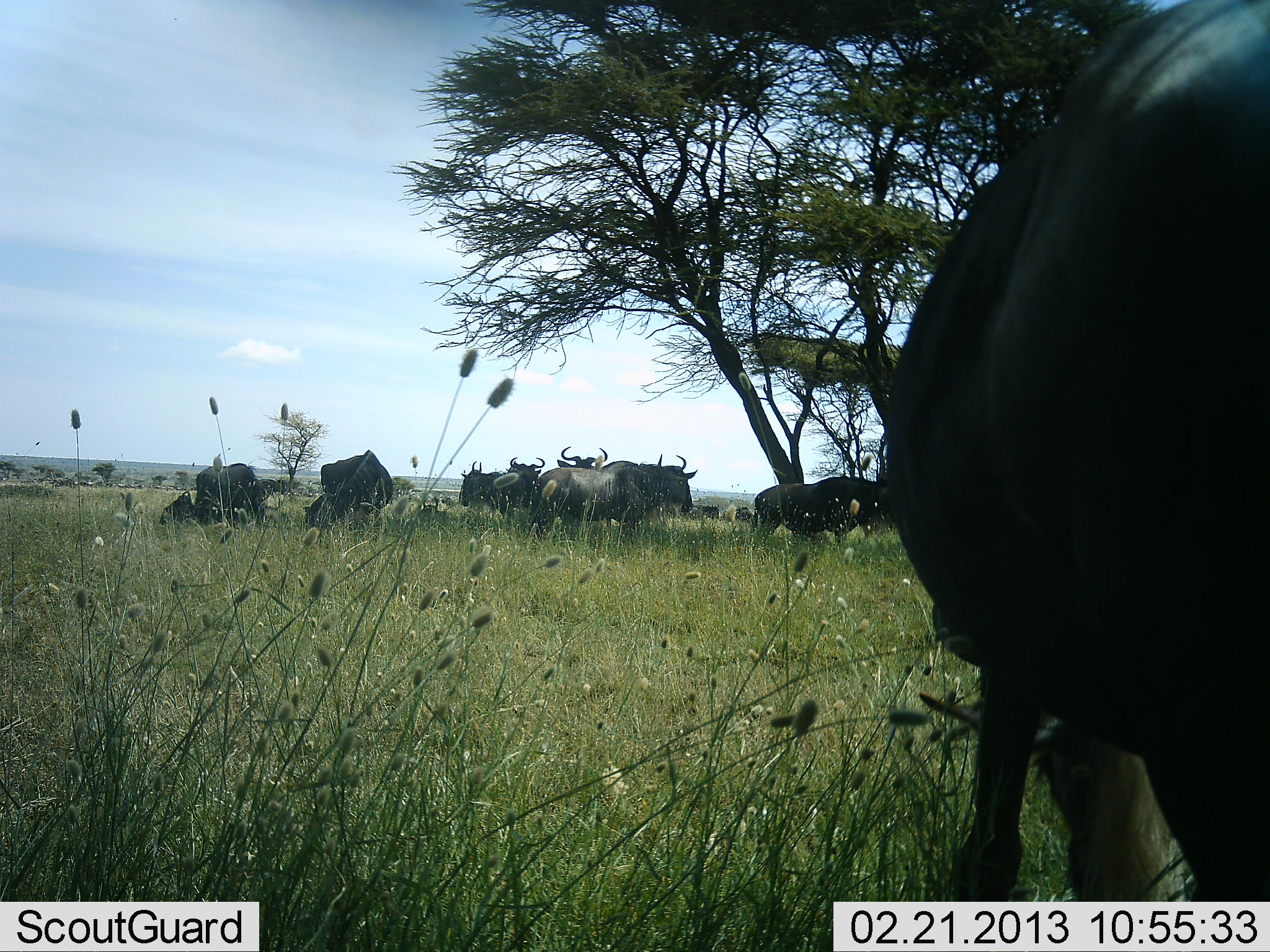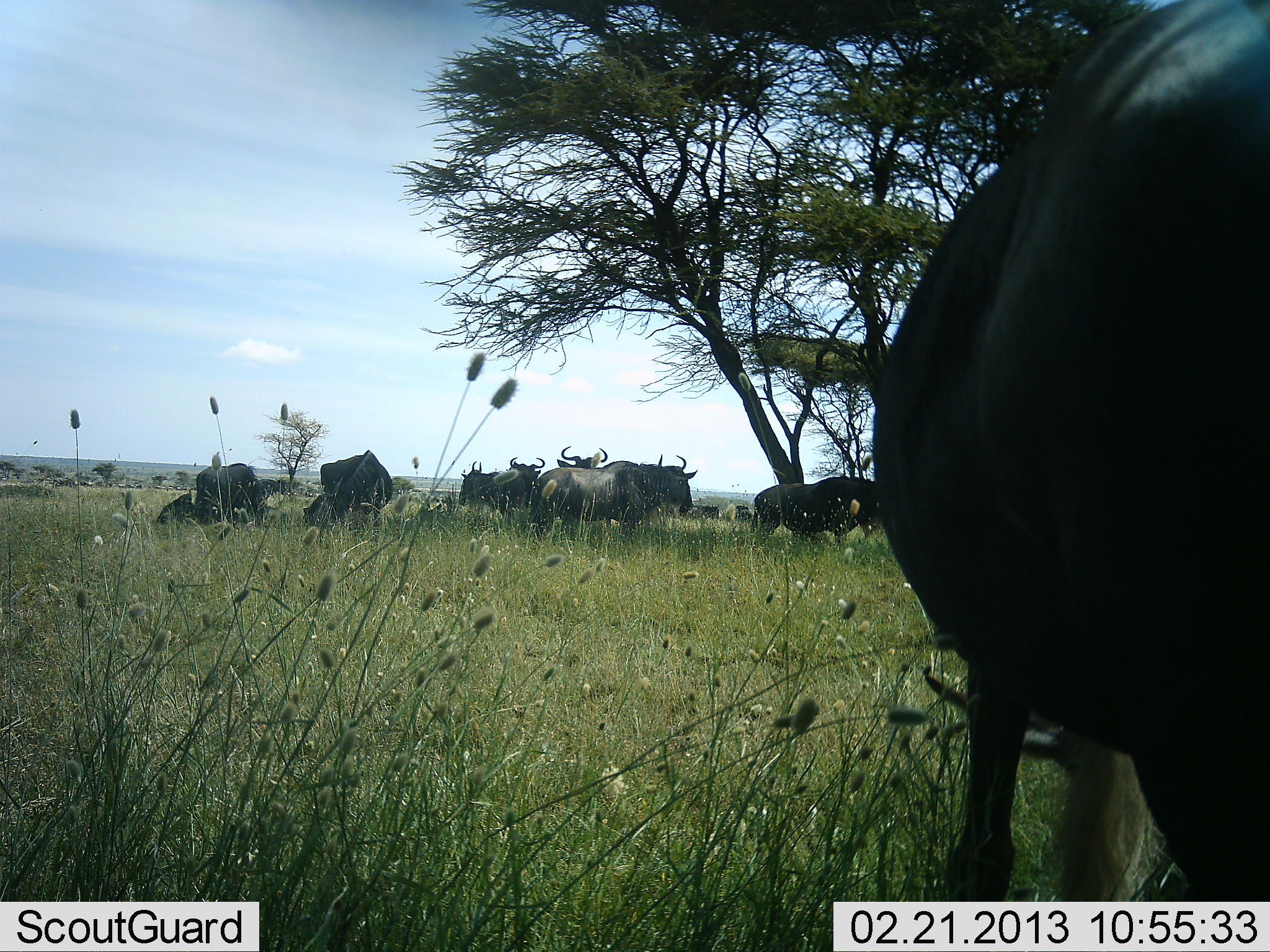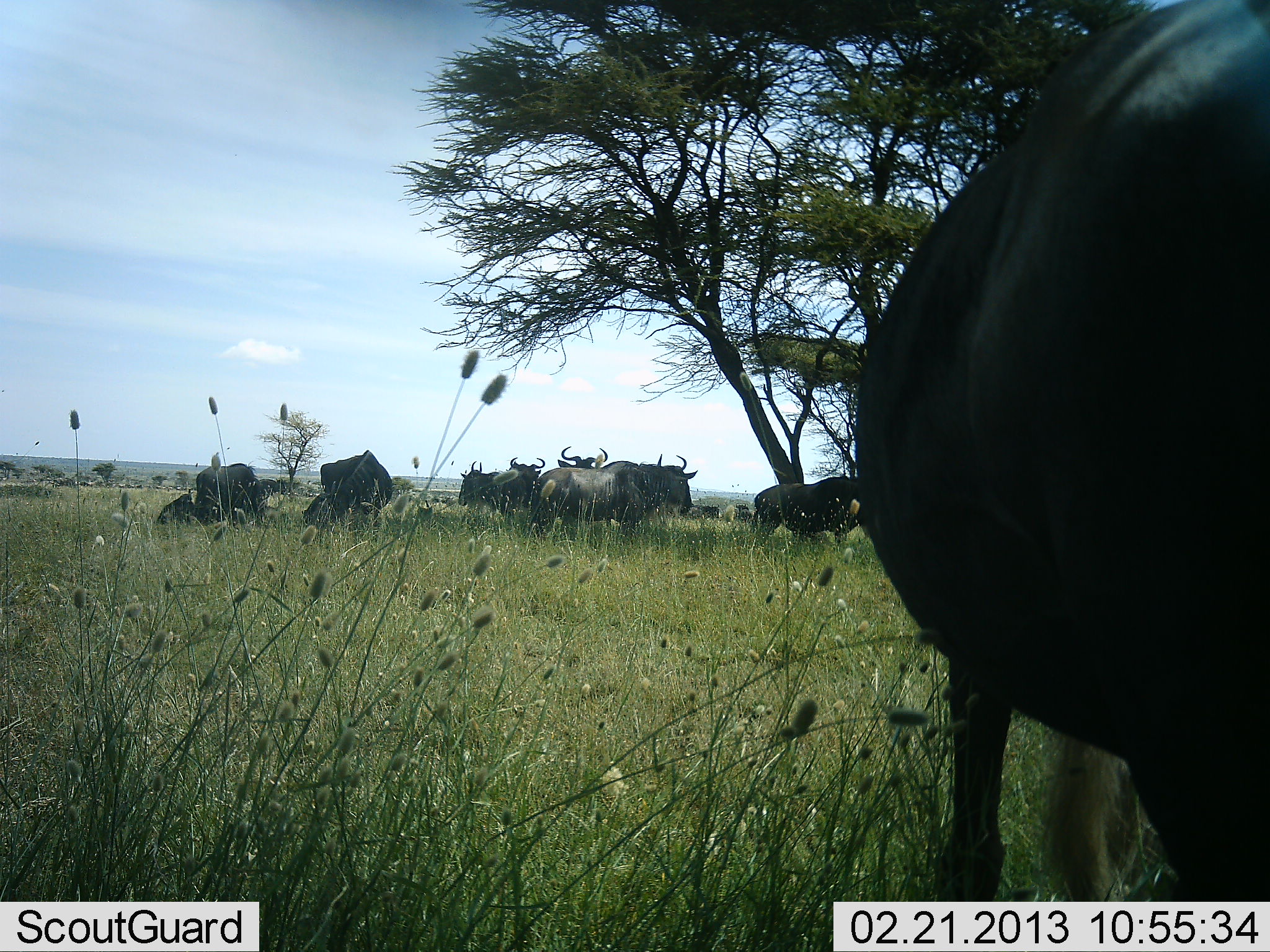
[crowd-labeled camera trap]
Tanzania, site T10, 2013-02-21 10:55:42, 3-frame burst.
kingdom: Animalia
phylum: Chordata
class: Mammalia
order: Artiodactyla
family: Bovidae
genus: Connochaetes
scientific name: Connochaetes taurinus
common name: blue wildebeest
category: wildebeest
Wildebeest (blue wildebeest) (Connochaetes taurinus), count 10. Behavior (volunteer vote fractions): standing 88%, resting 60%, moving 8%, interacting 0%. Young present (vote fraction): 4%. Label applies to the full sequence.